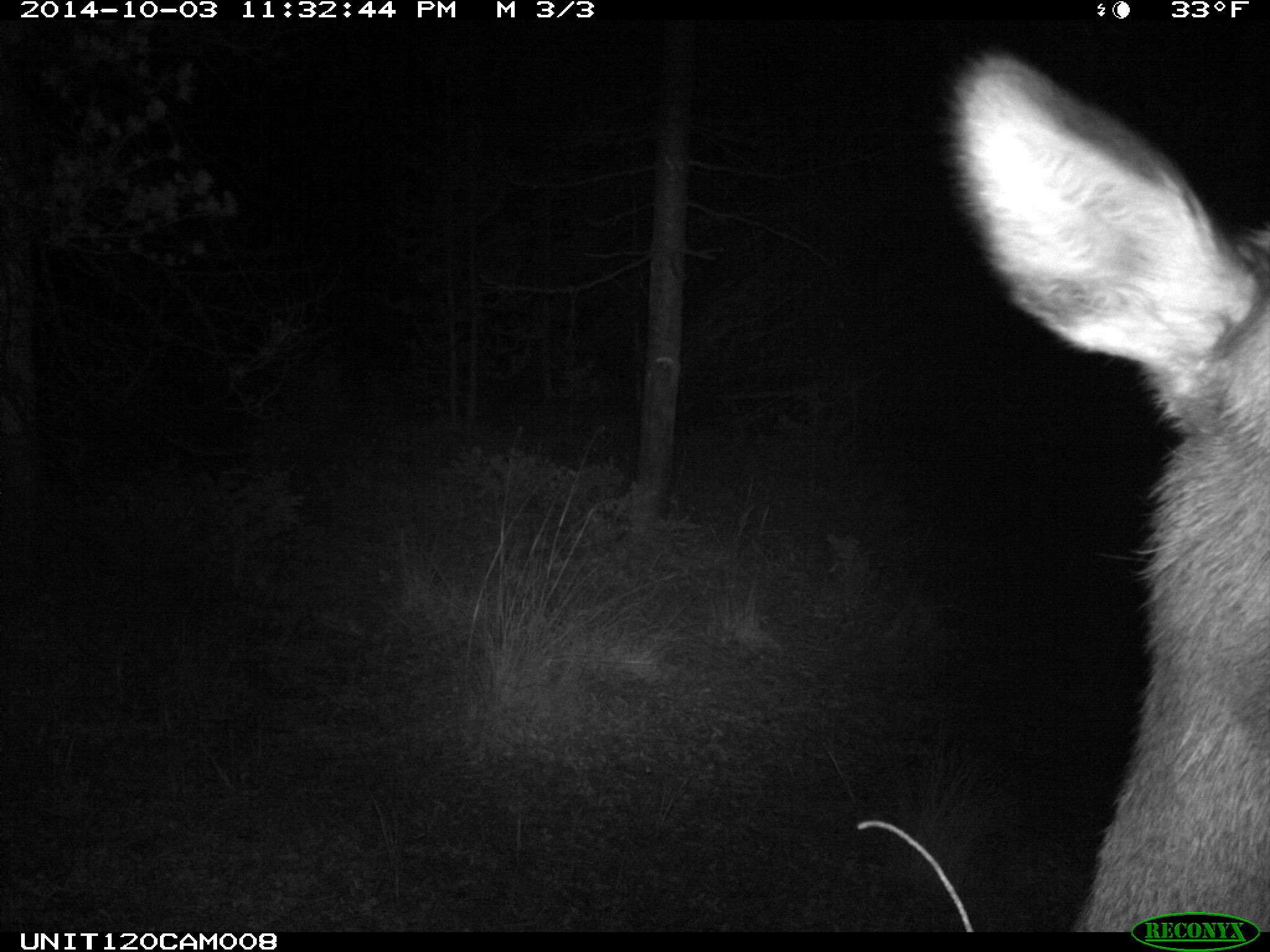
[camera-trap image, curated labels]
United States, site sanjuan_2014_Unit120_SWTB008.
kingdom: Animalia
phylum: Chordata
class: Mammalia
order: Artiodactyla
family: Cervidae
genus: Cervus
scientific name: Cervus elaphus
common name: red deer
Cervus elaphus (red deer).